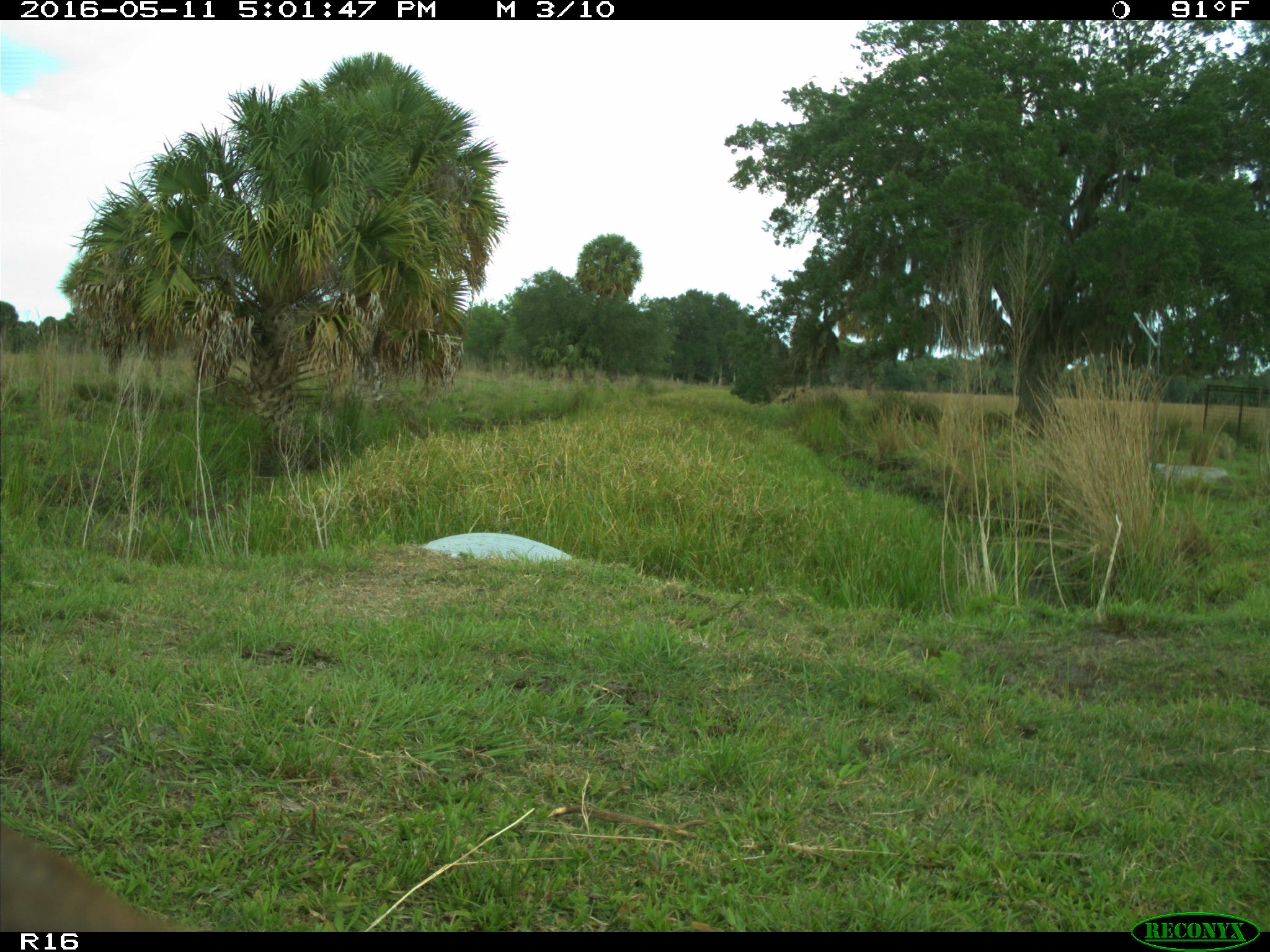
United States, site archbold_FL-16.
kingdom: Animalia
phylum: Chordata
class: Mammalia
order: Artiodactyla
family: Bovidae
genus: Bos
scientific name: Bos taurus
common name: domestic cow